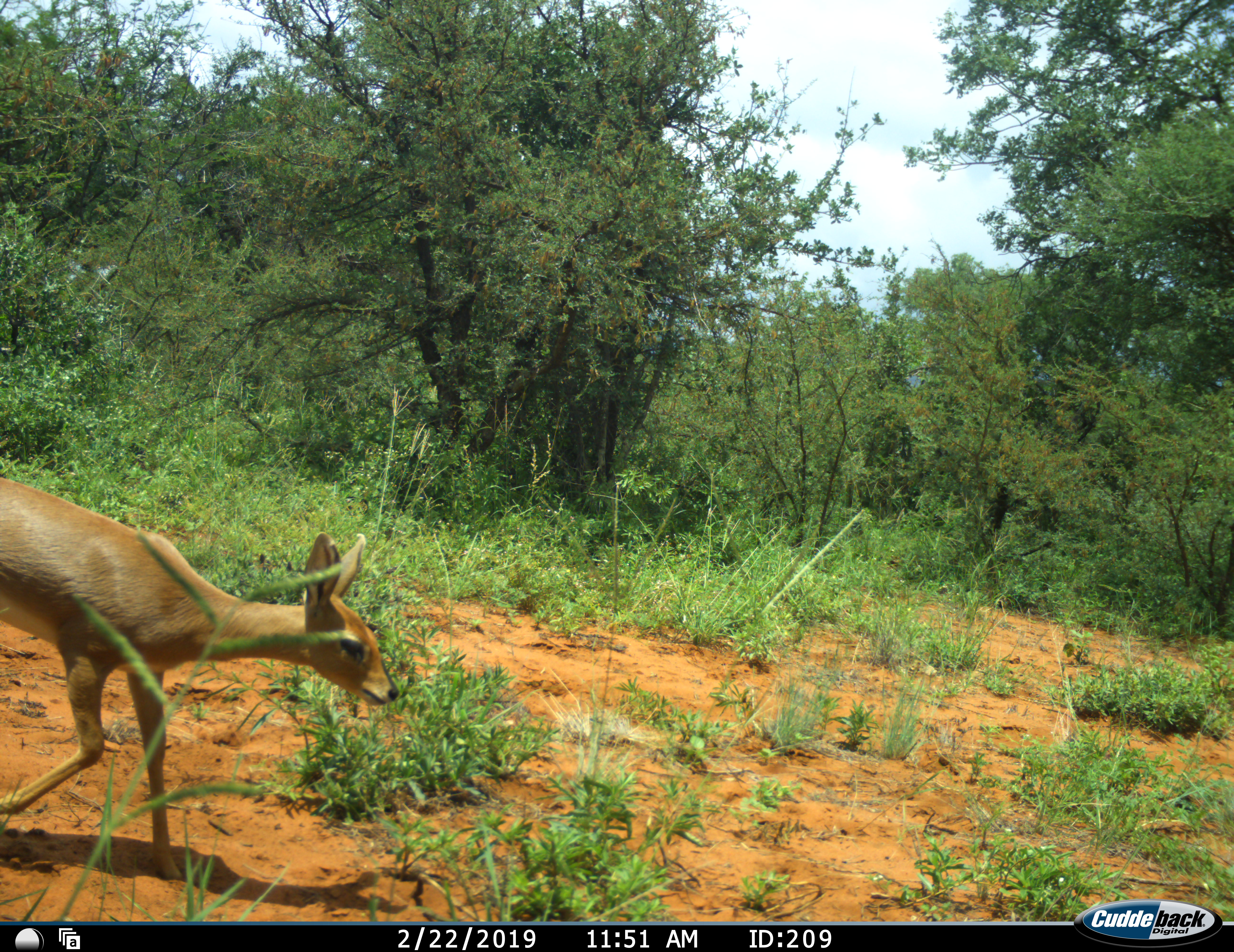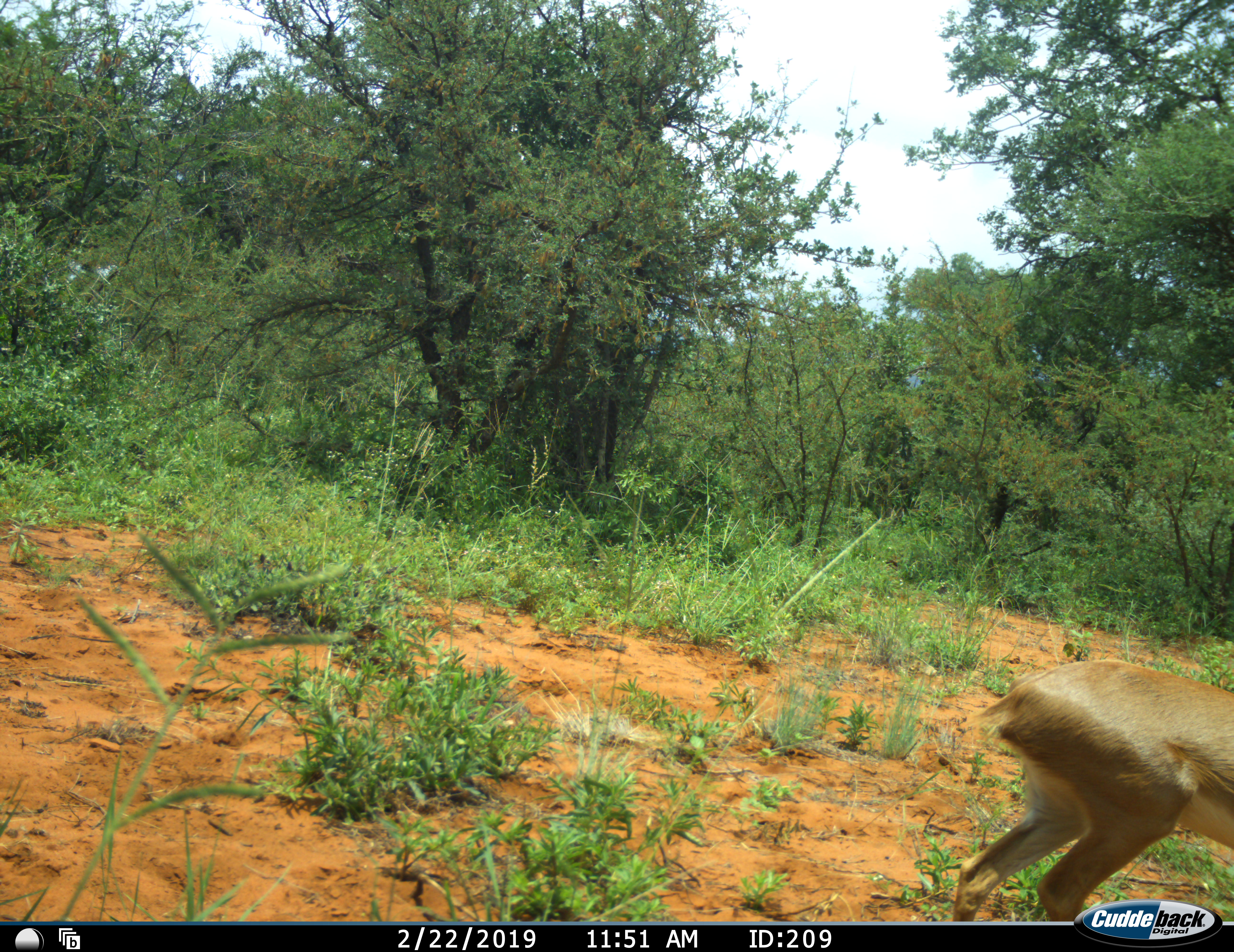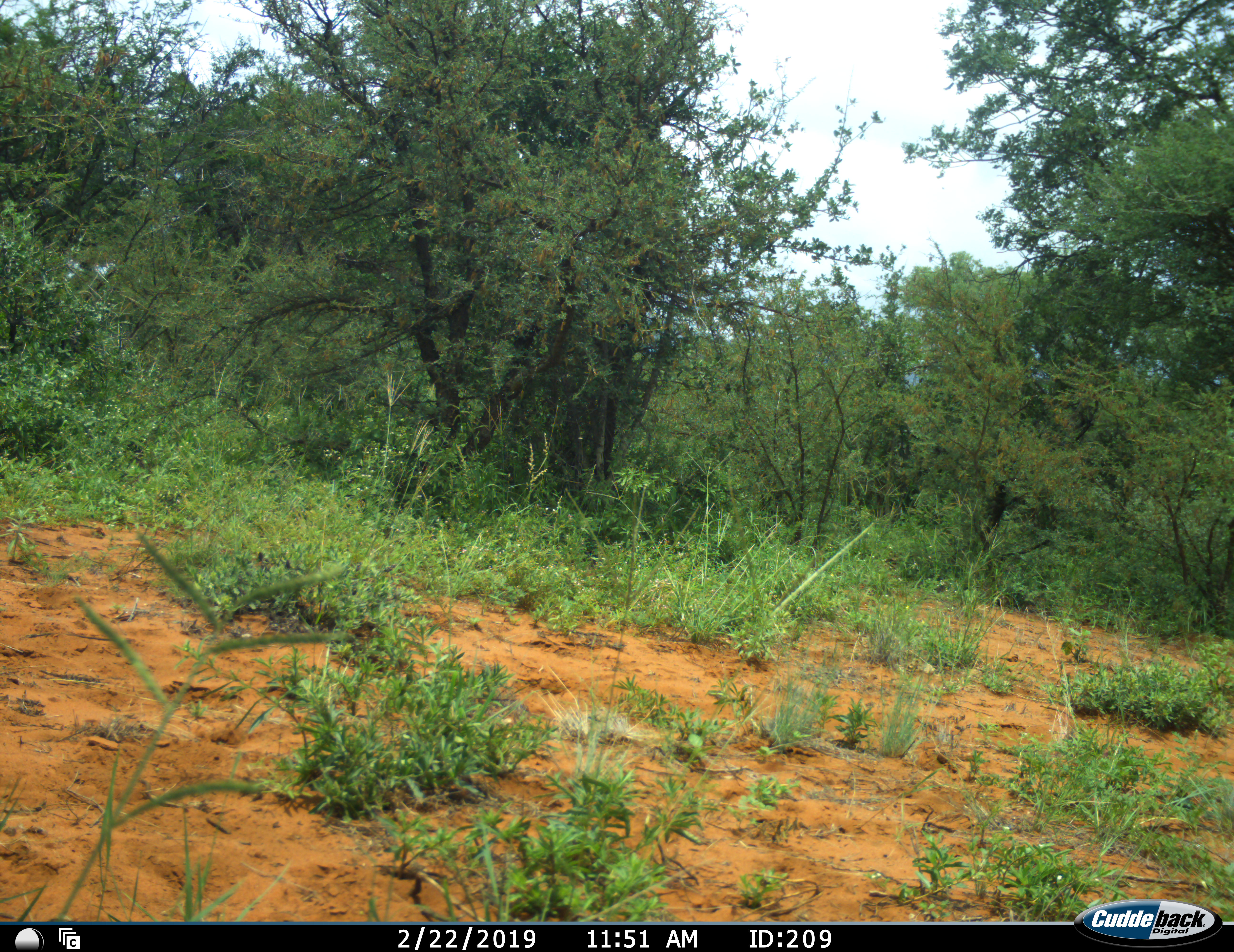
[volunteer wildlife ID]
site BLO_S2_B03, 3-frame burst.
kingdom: Animalia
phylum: Chordata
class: Mammalia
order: Artiodactyla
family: Bovidae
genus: Raphicerus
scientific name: Raphicerus campestris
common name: steenbok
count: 1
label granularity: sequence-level